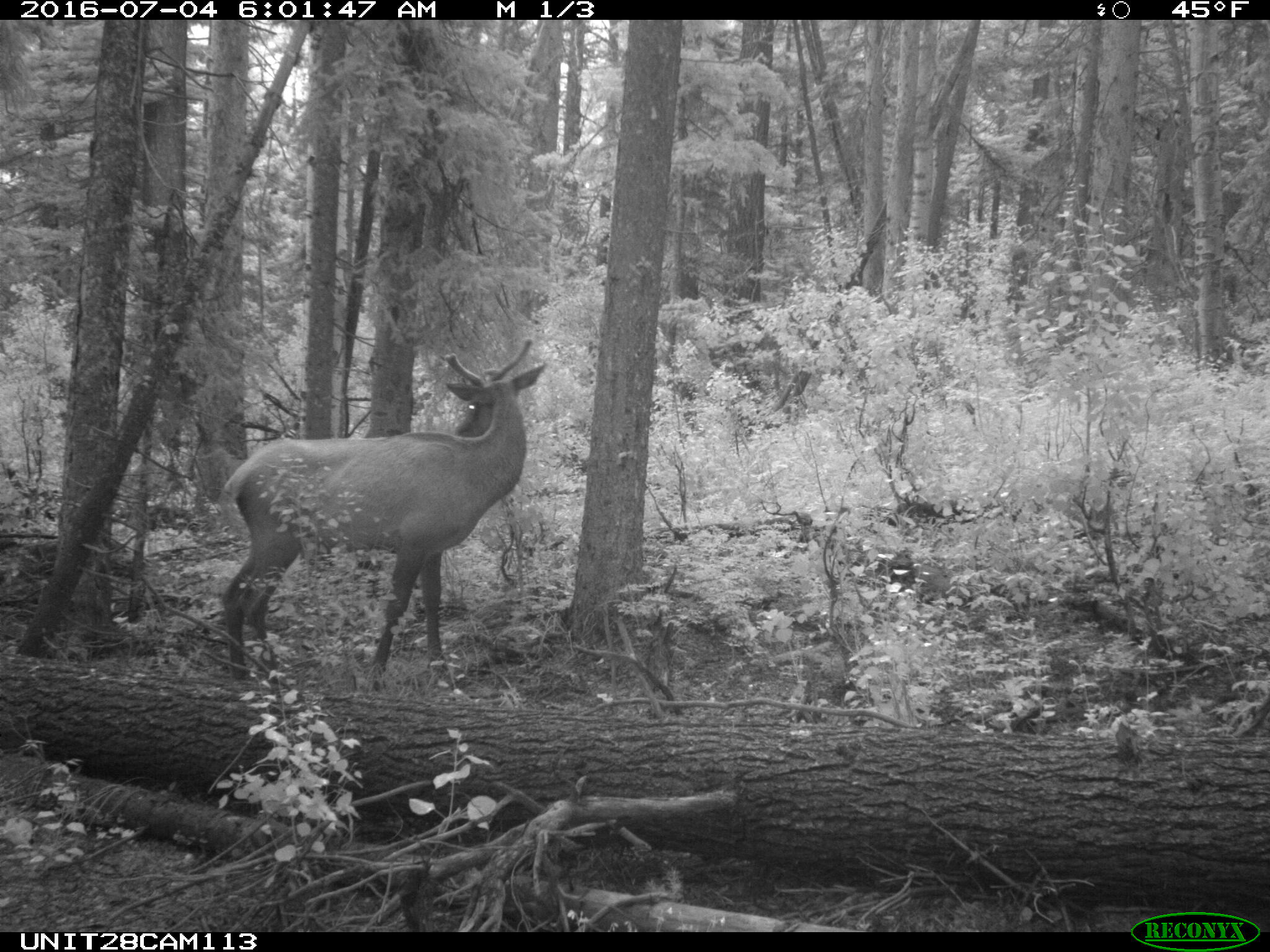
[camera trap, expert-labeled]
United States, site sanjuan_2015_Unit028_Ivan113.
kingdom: Animalia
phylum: Chordata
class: Mammalia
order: Artiodactyla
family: Cervidae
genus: Cervus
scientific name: Cervus elaphus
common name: red deer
Cervus elaphus (red deer).